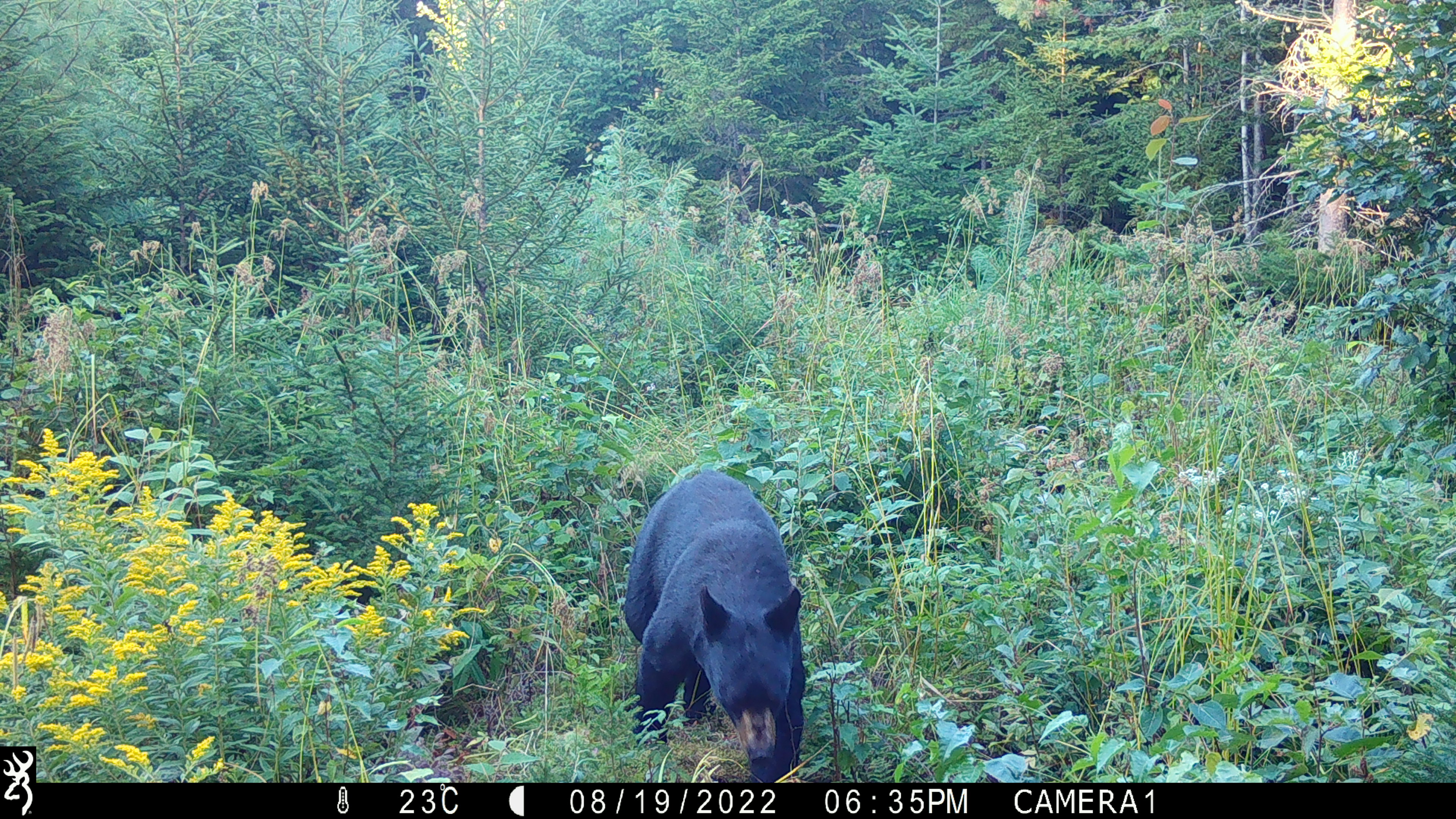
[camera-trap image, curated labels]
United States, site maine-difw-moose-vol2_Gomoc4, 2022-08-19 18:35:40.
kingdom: Animalia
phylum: Chordata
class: Mammalia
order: Carnivora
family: Ursidae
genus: Ursus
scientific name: Ursus americanus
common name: black bear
Black bear (Ursus americanus).